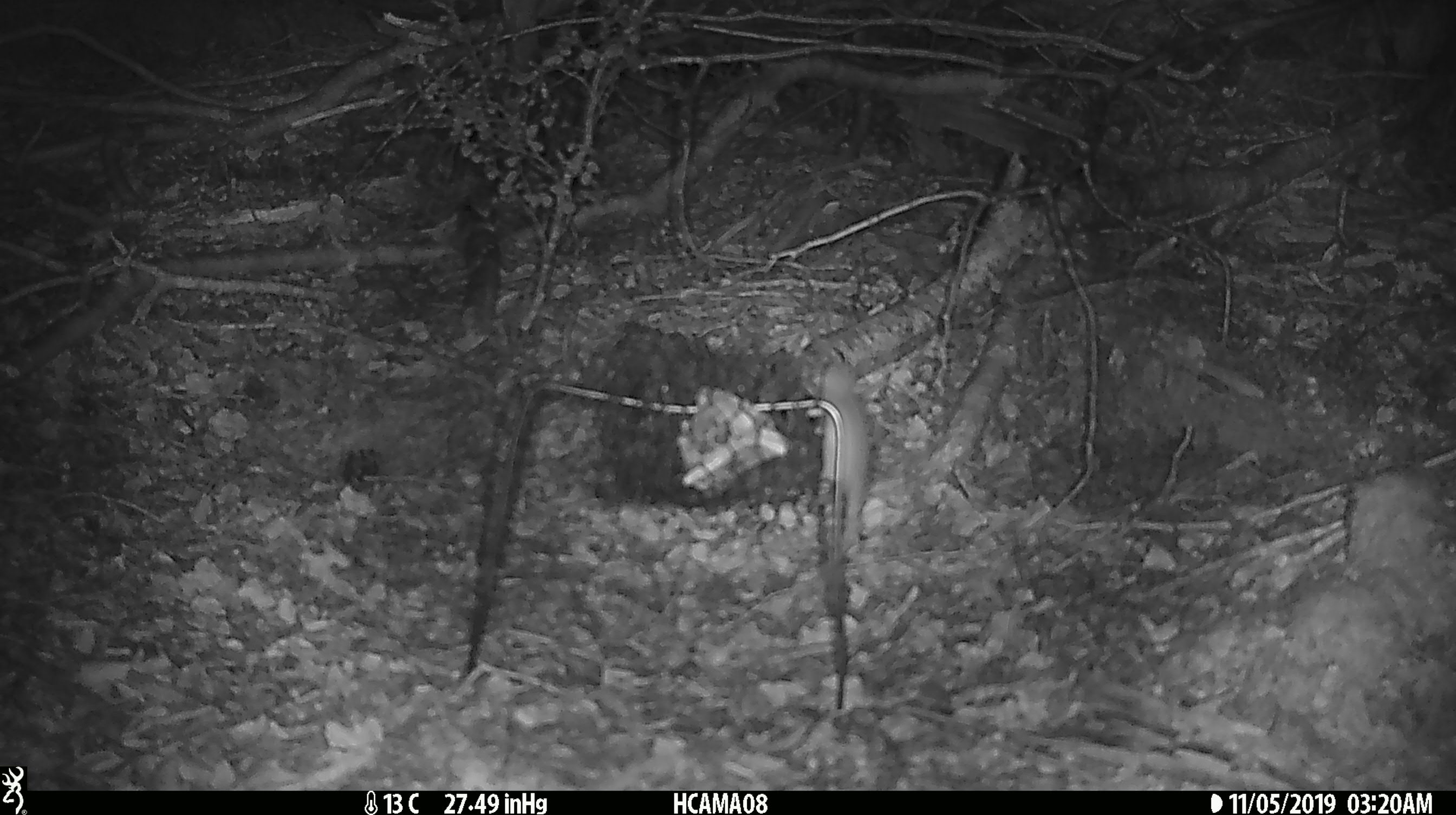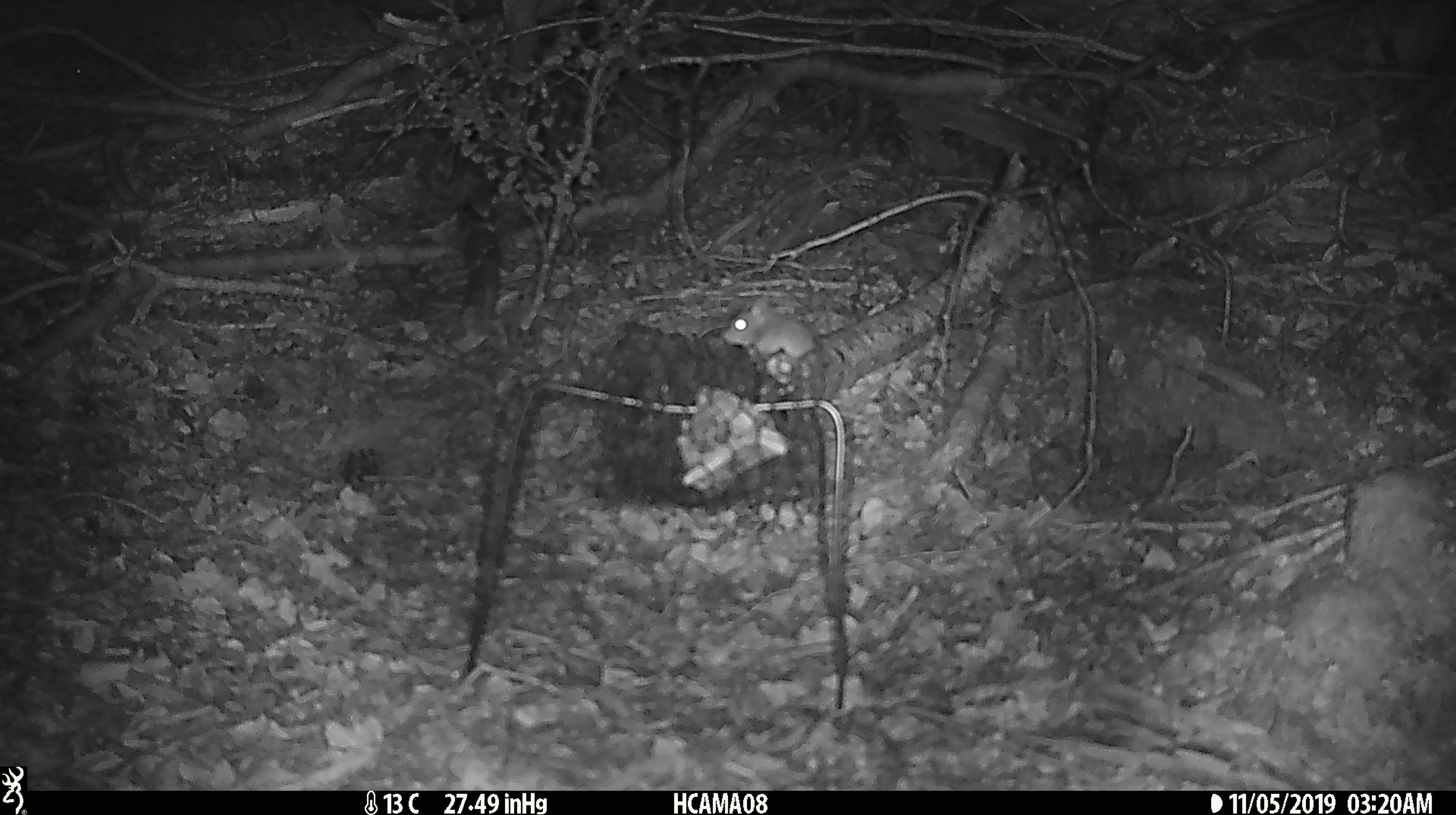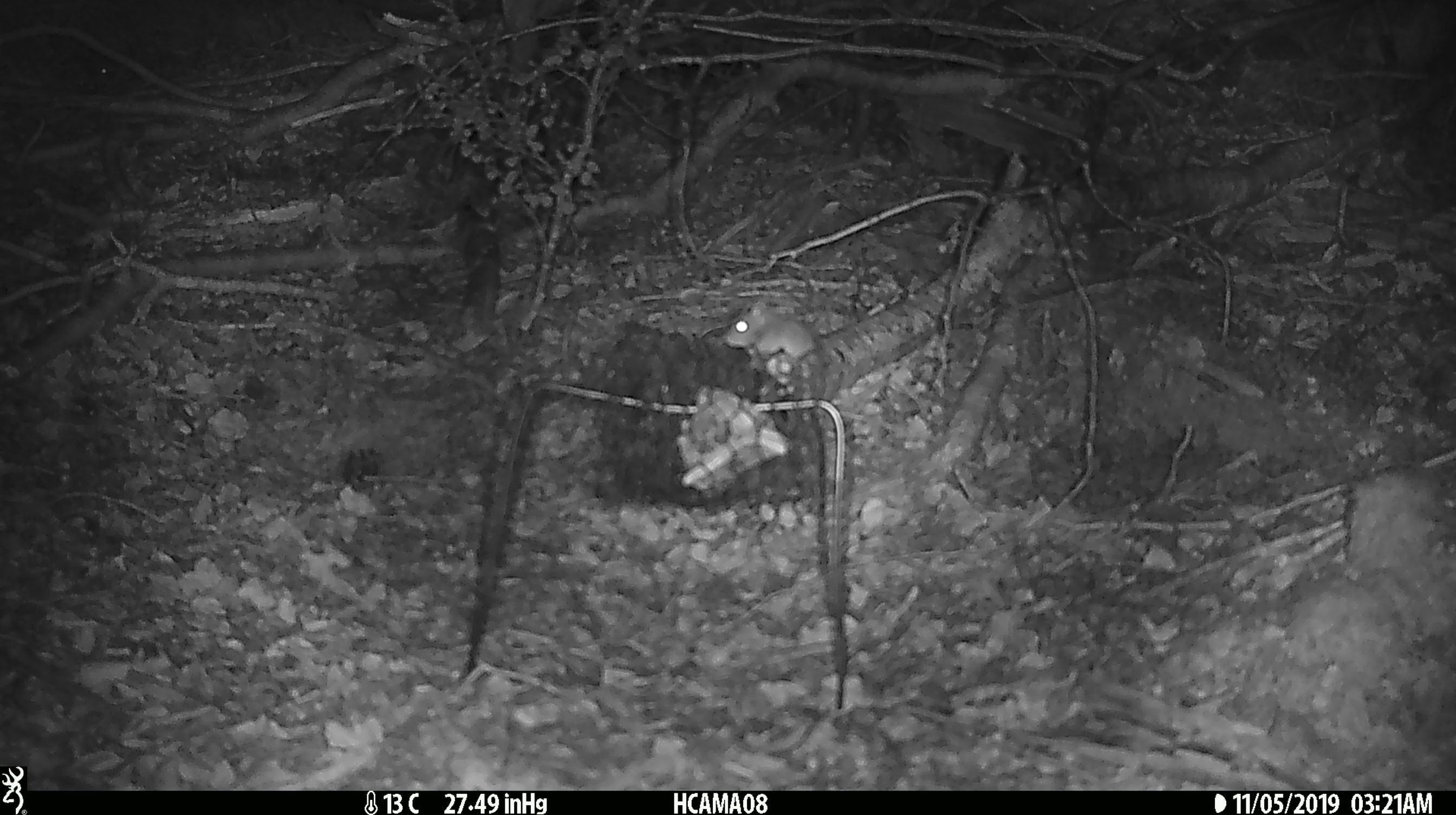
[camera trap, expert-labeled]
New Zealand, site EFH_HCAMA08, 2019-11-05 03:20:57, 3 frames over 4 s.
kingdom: Animalia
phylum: Chordata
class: Mammalia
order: Rodentia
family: Muridae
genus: Mus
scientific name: Mus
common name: mouse